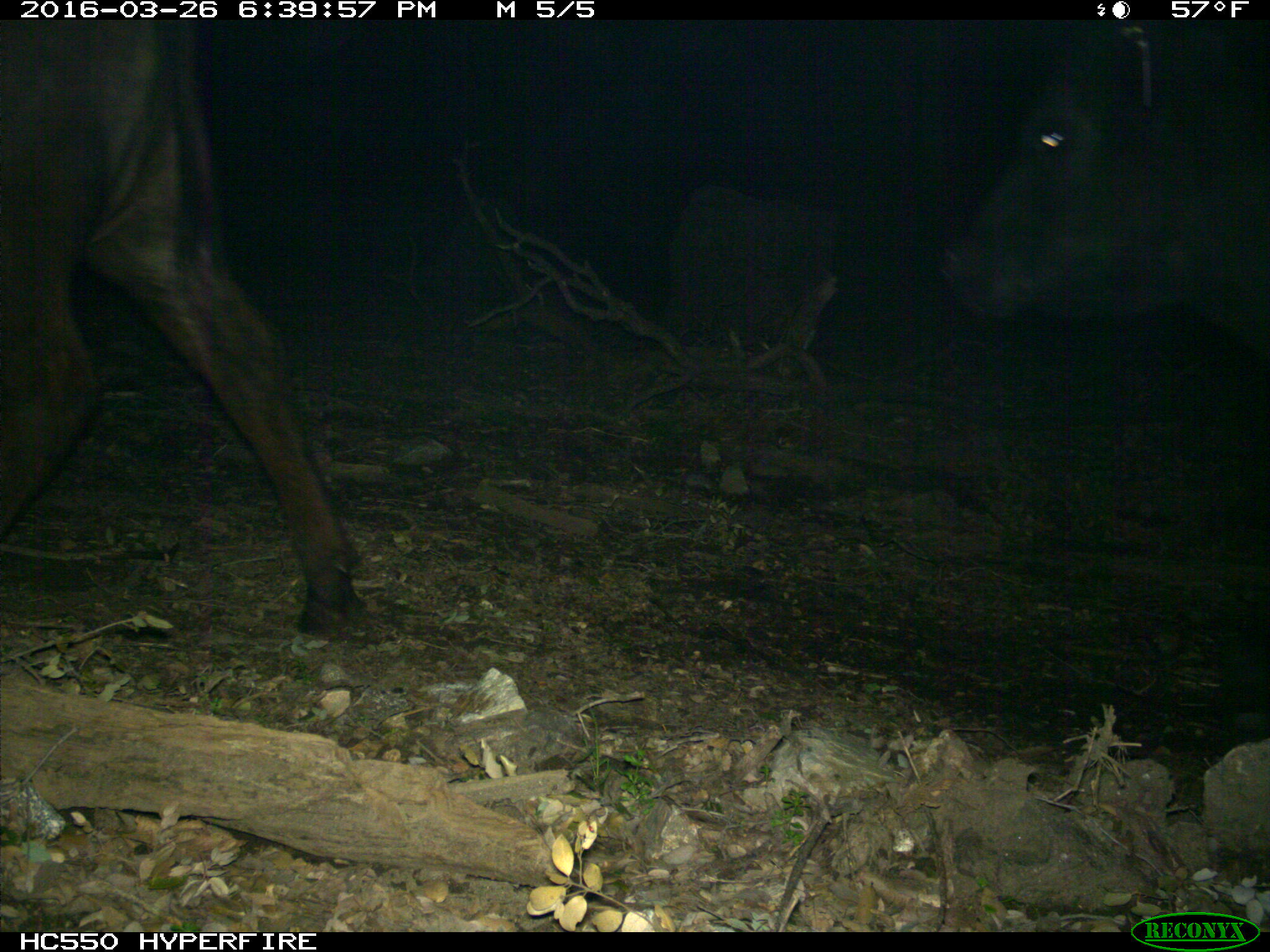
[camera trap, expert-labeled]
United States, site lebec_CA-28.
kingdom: Animalia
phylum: Chordata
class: Mammalia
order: Artiodactyla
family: Bovidae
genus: Bos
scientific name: Bos taurus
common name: domestic cow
Bos taurus (domestic cow).